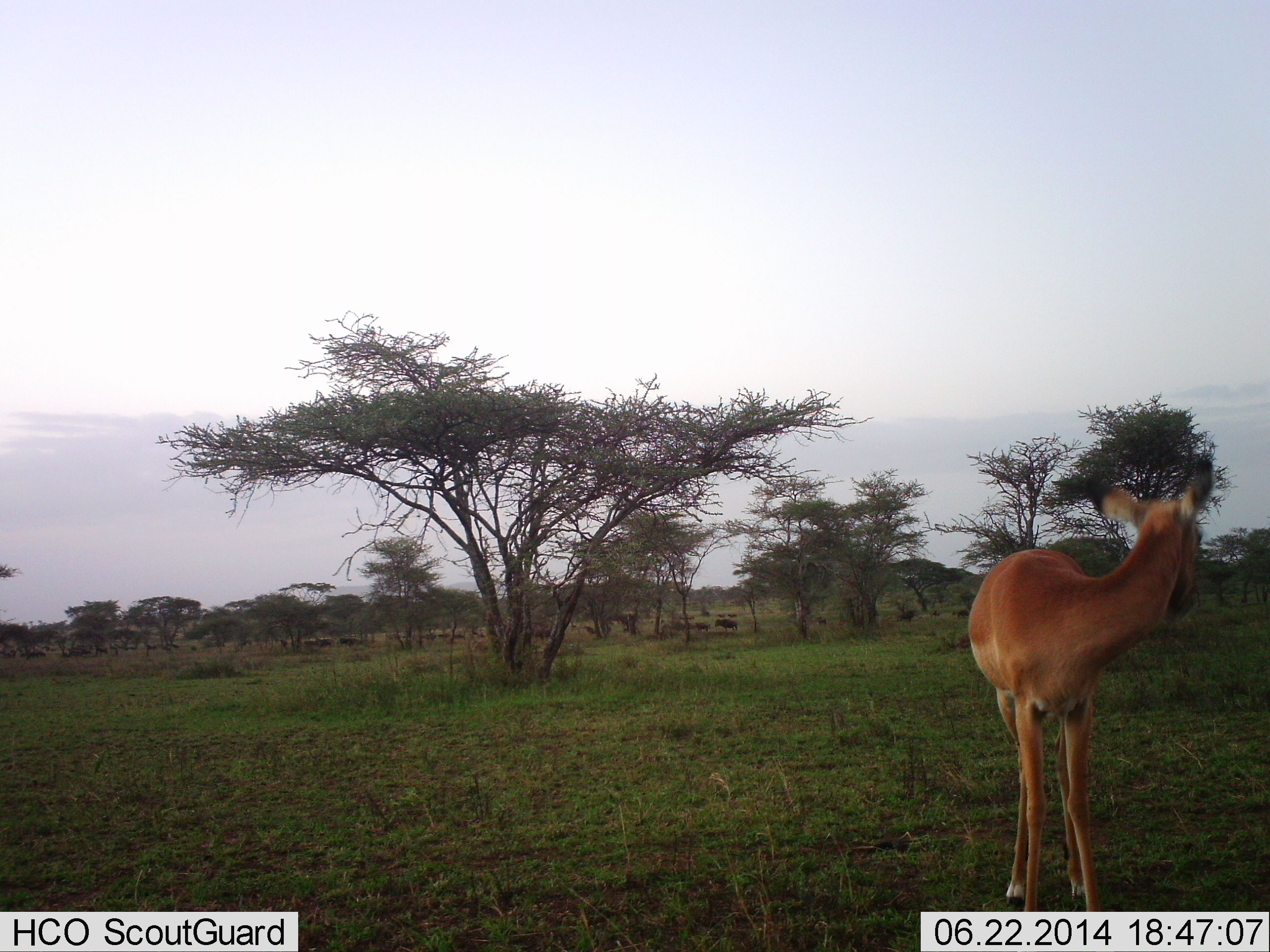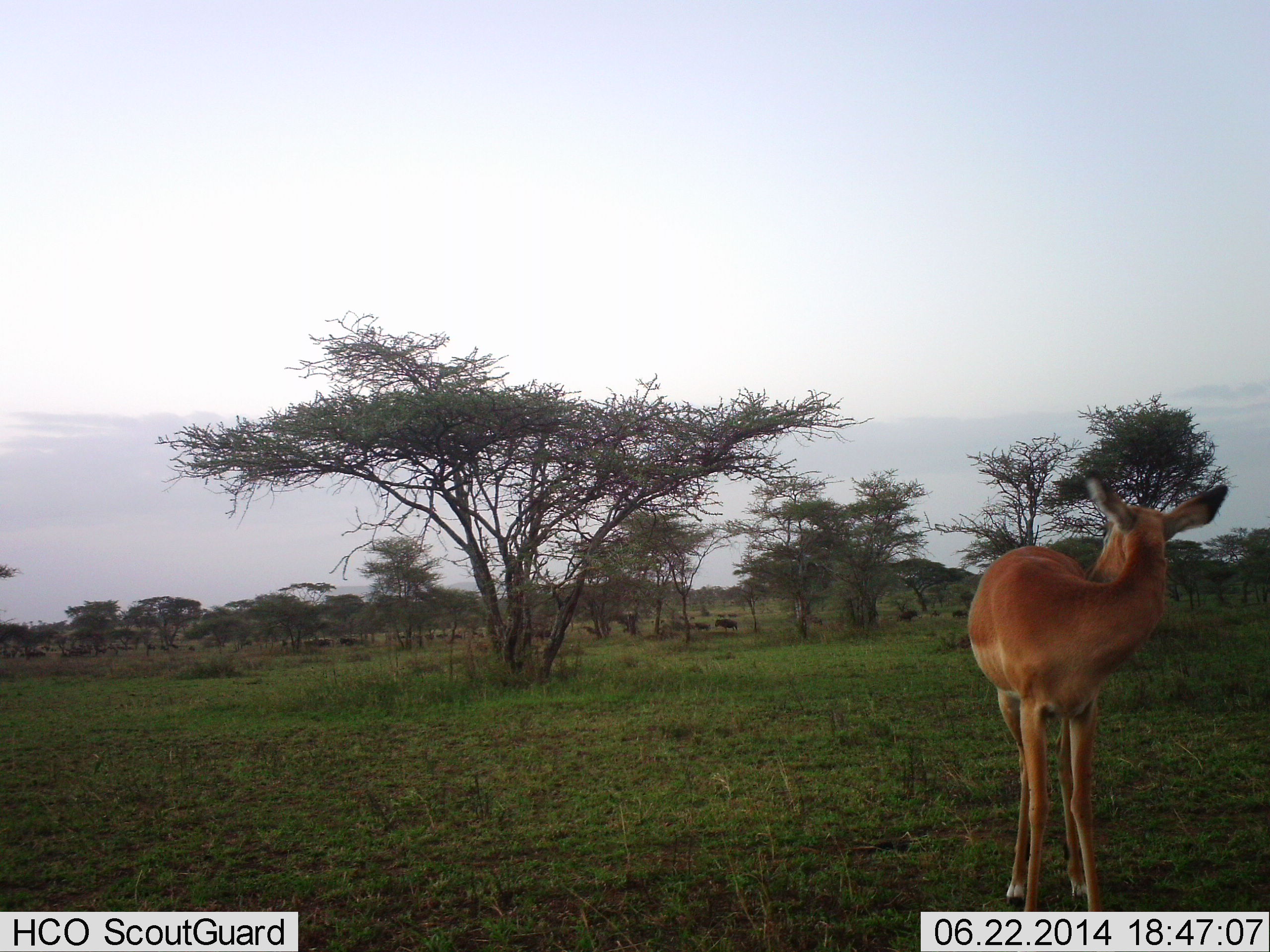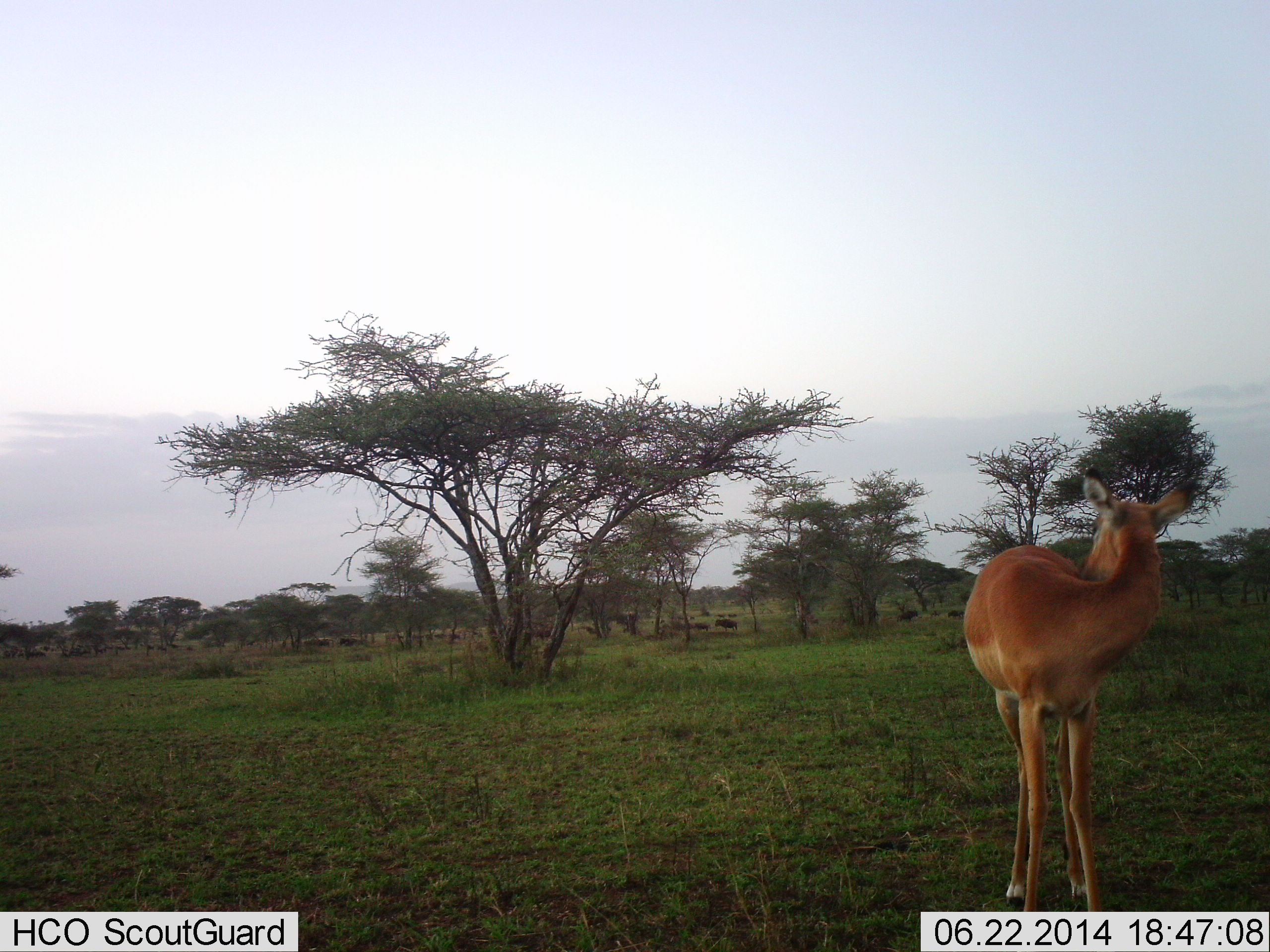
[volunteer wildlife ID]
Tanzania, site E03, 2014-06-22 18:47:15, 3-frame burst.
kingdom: Animalia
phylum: Chordata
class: Mammalia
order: Artiodactyla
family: Bovidae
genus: Aepyceros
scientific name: Aepyceros melampus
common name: impala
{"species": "impala (Aepyceros melampus)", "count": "1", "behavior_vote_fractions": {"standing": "91%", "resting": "0%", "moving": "9%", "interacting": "9%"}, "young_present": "0%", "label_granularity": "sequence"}